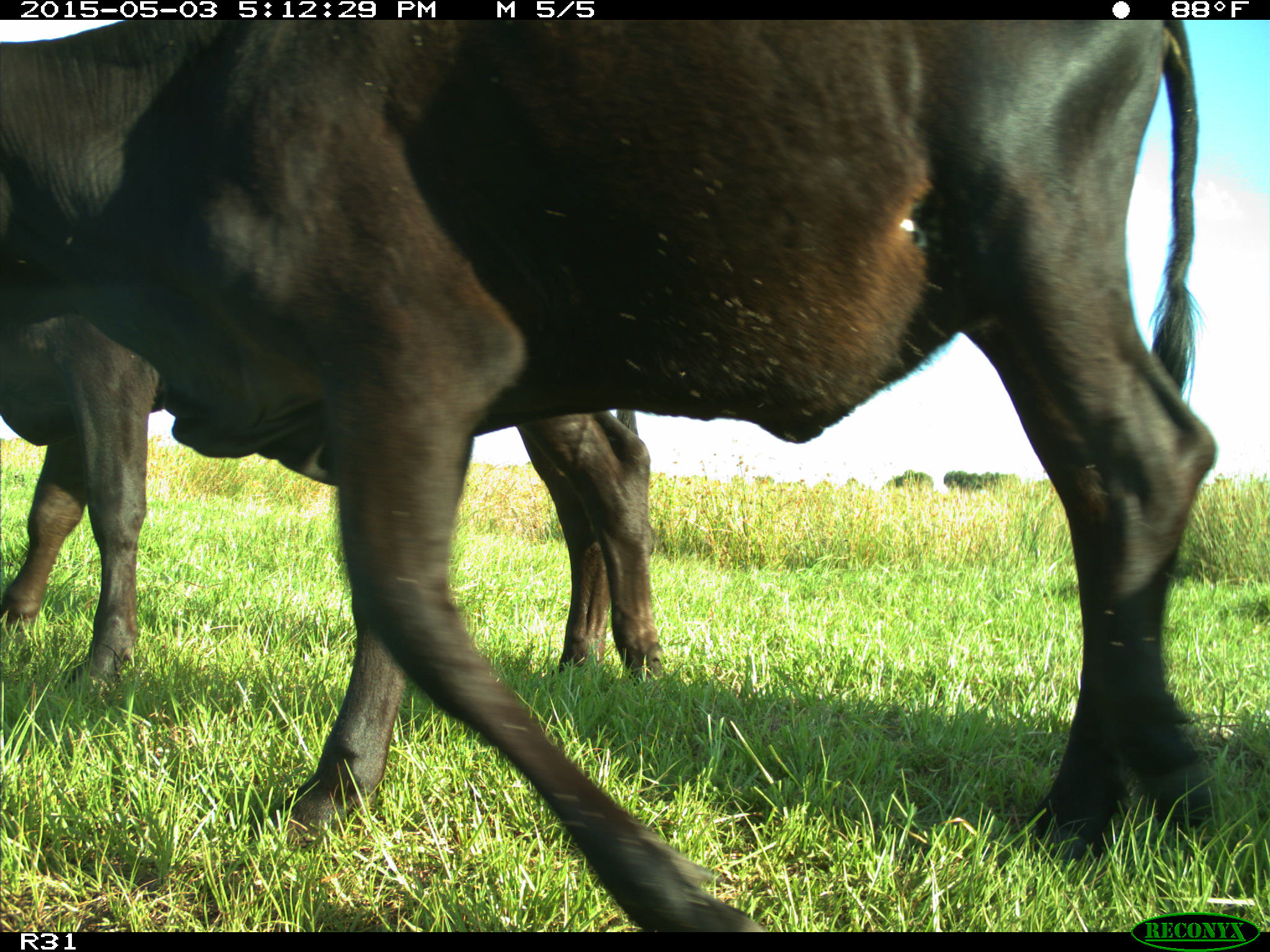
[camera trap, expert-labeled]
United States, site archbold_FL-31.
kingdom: Animalia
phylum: Chordata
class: Mammalia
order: Artiodactyla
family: Bovidae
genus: Bos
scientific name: Bos taurus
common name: domestic cow